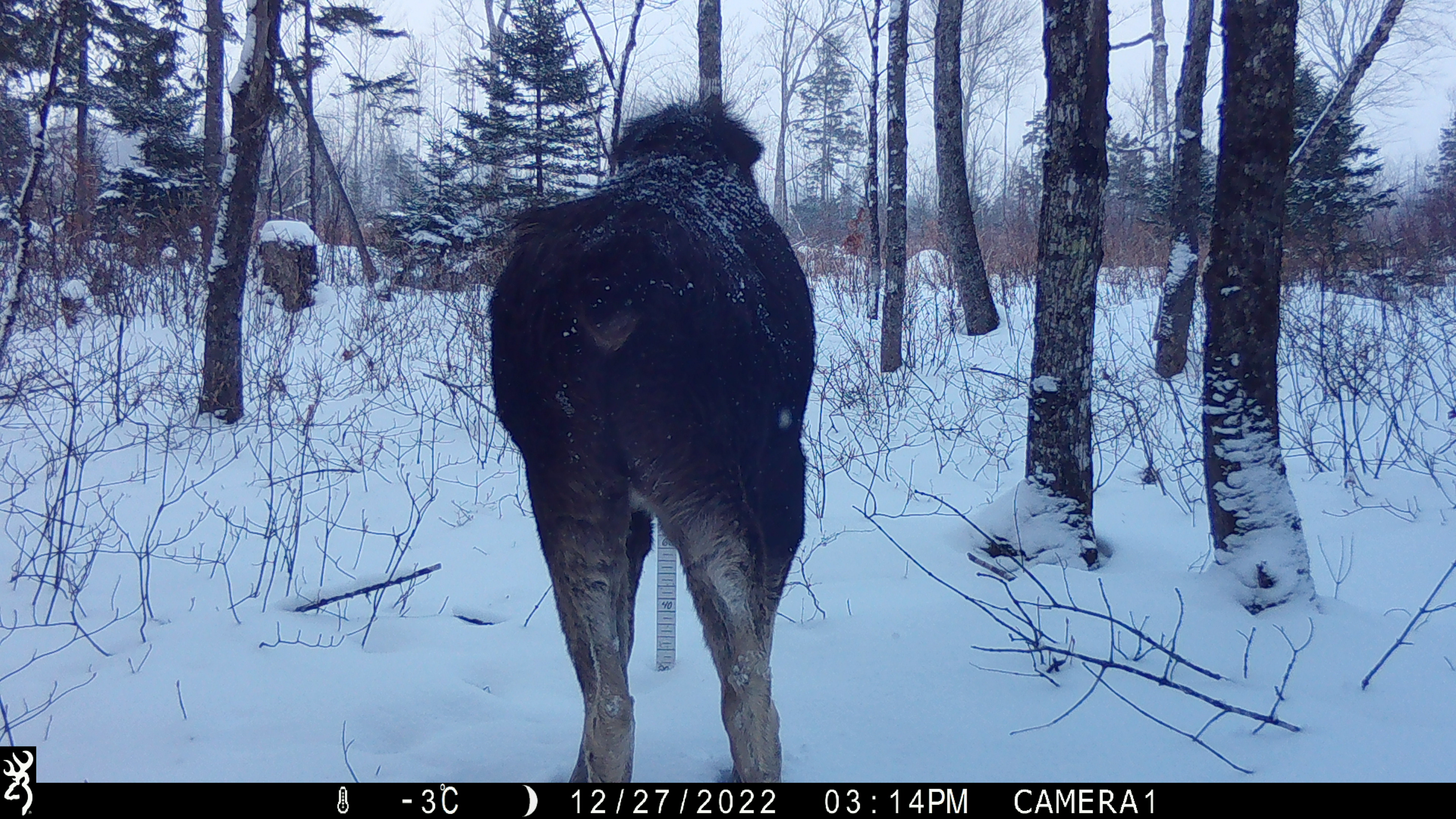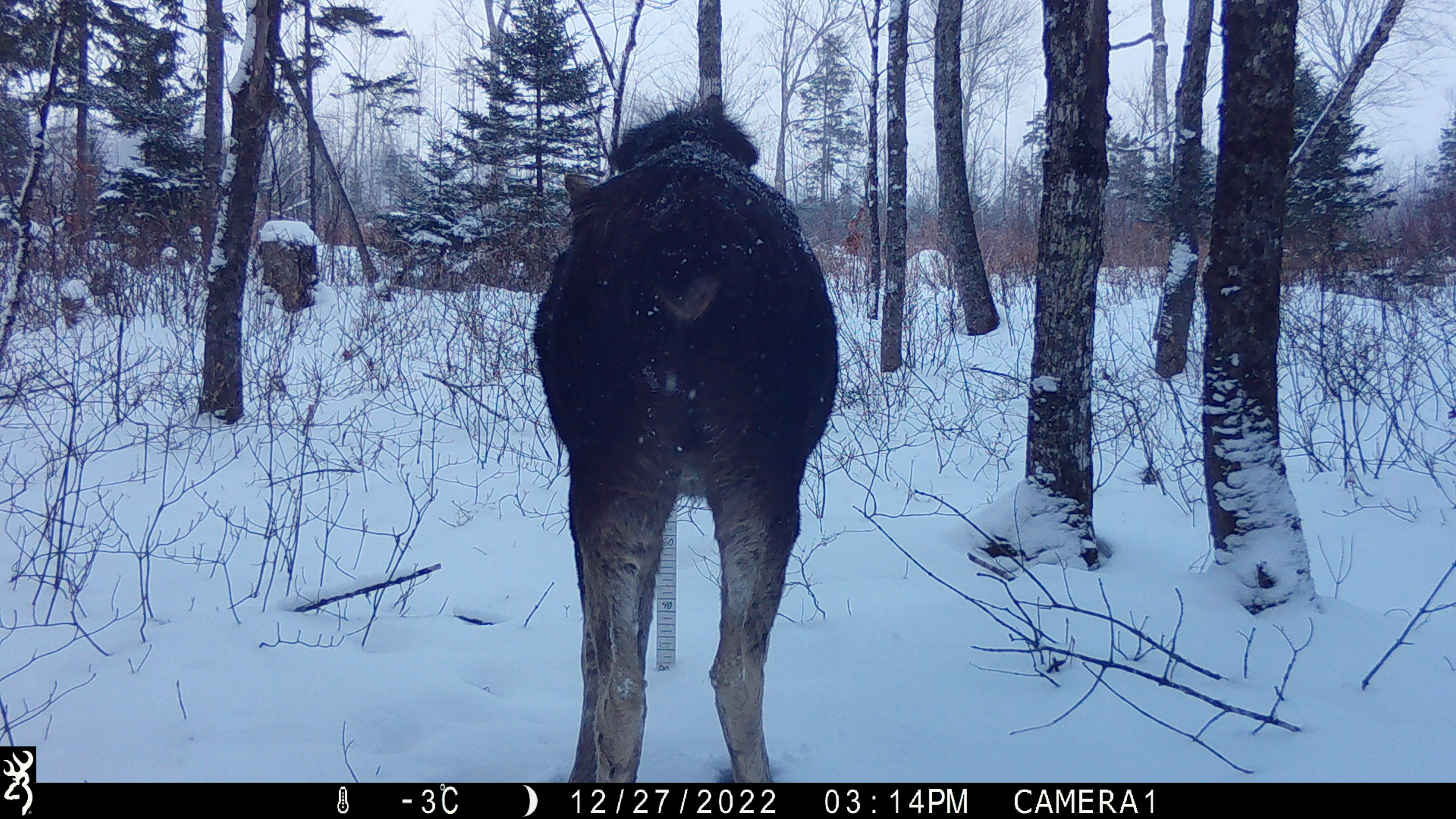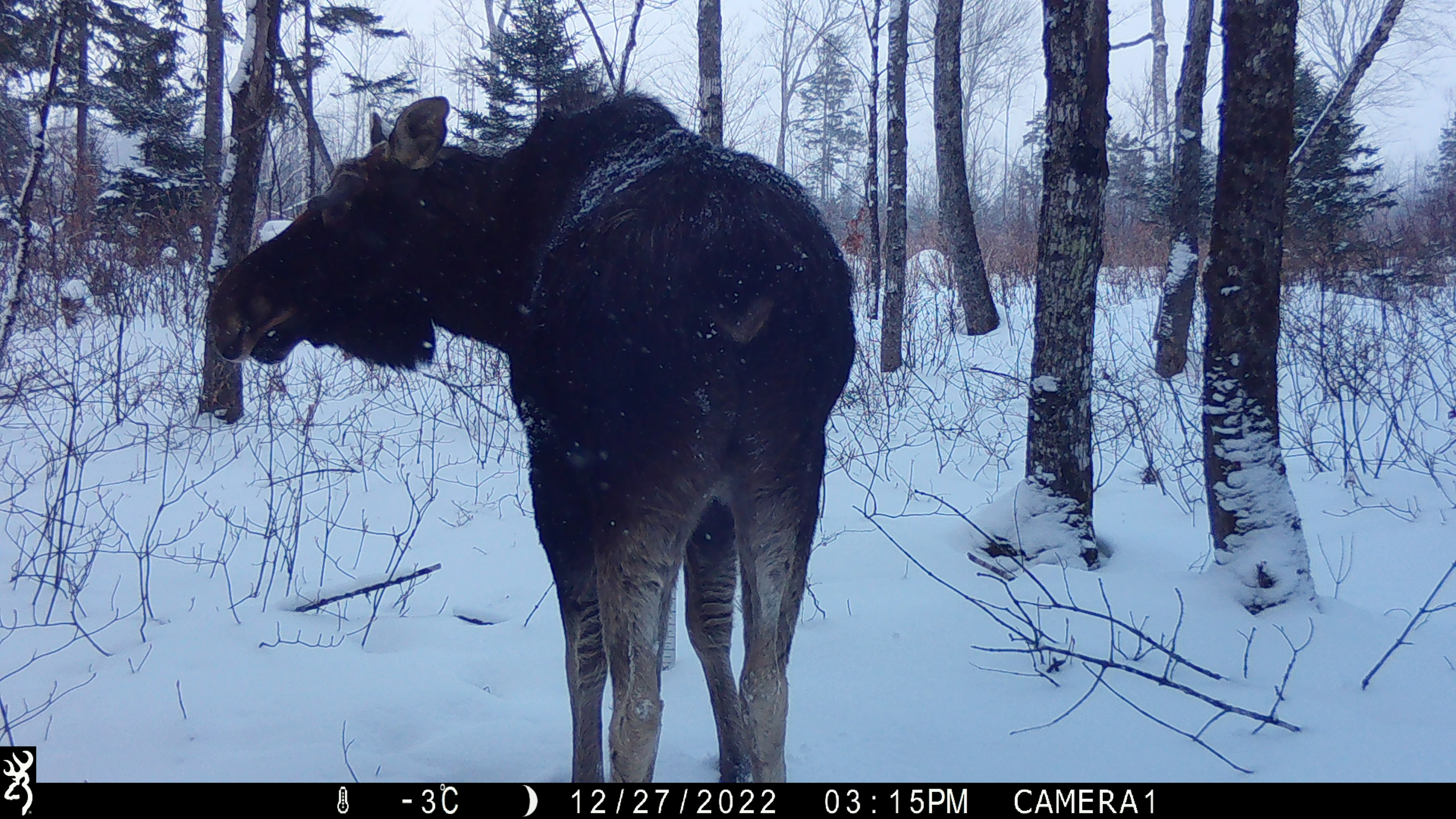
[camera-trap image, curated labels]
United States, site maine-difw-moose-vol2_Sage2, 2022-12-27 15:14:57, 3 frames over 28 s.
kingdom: Animalia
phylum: Chordata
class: Mammalia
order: Artiodactyla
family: Cervidae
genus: Alces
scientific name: Alces alces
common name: moose